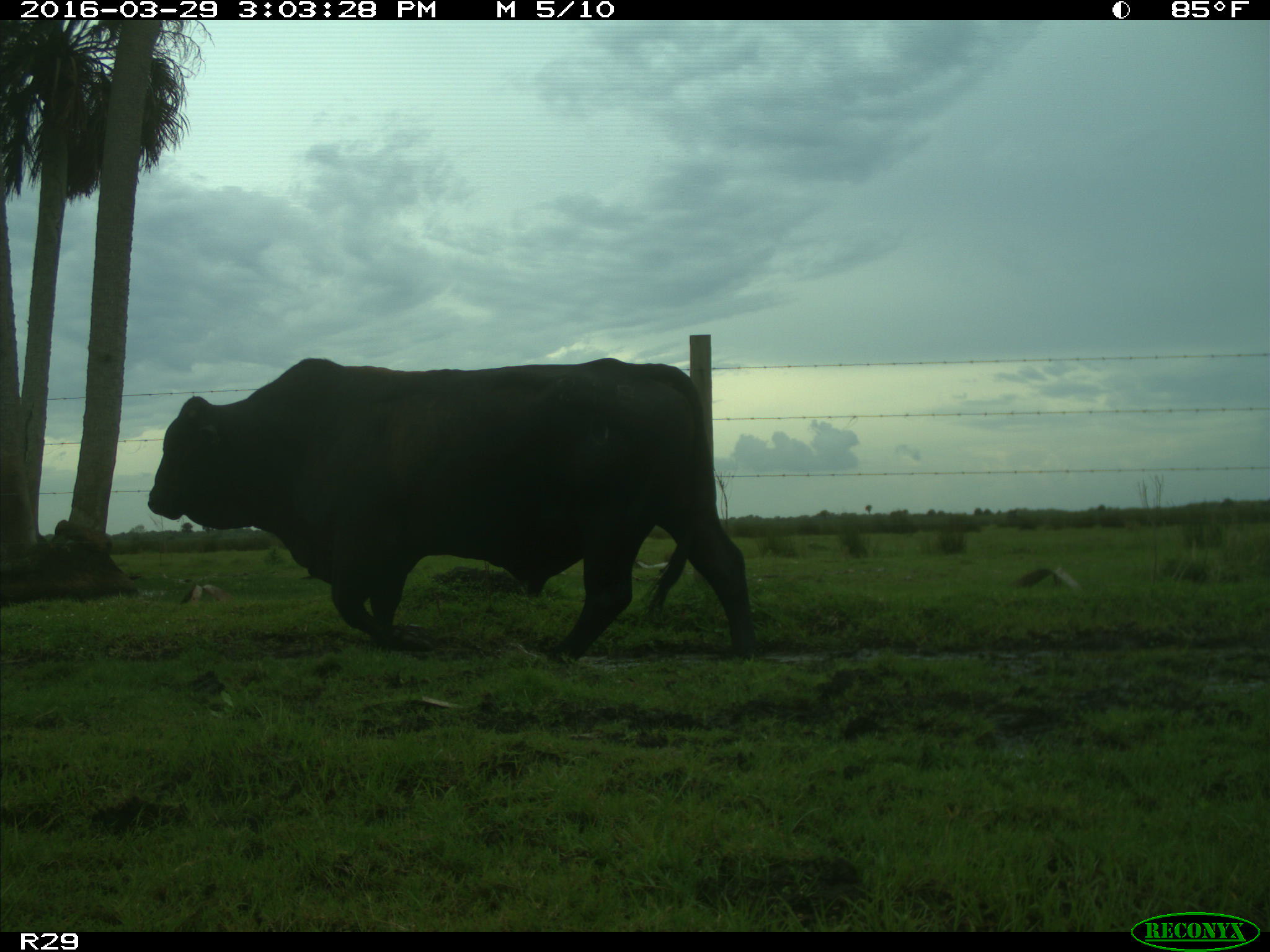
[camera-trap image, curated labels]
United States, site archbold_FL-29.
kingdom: Animalia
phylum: Chordata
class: Mammalia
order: Artiodactyla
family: Bovidae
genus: Bos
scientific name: Bos taurus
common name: domestic cow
Bos taurus (domestic cow).